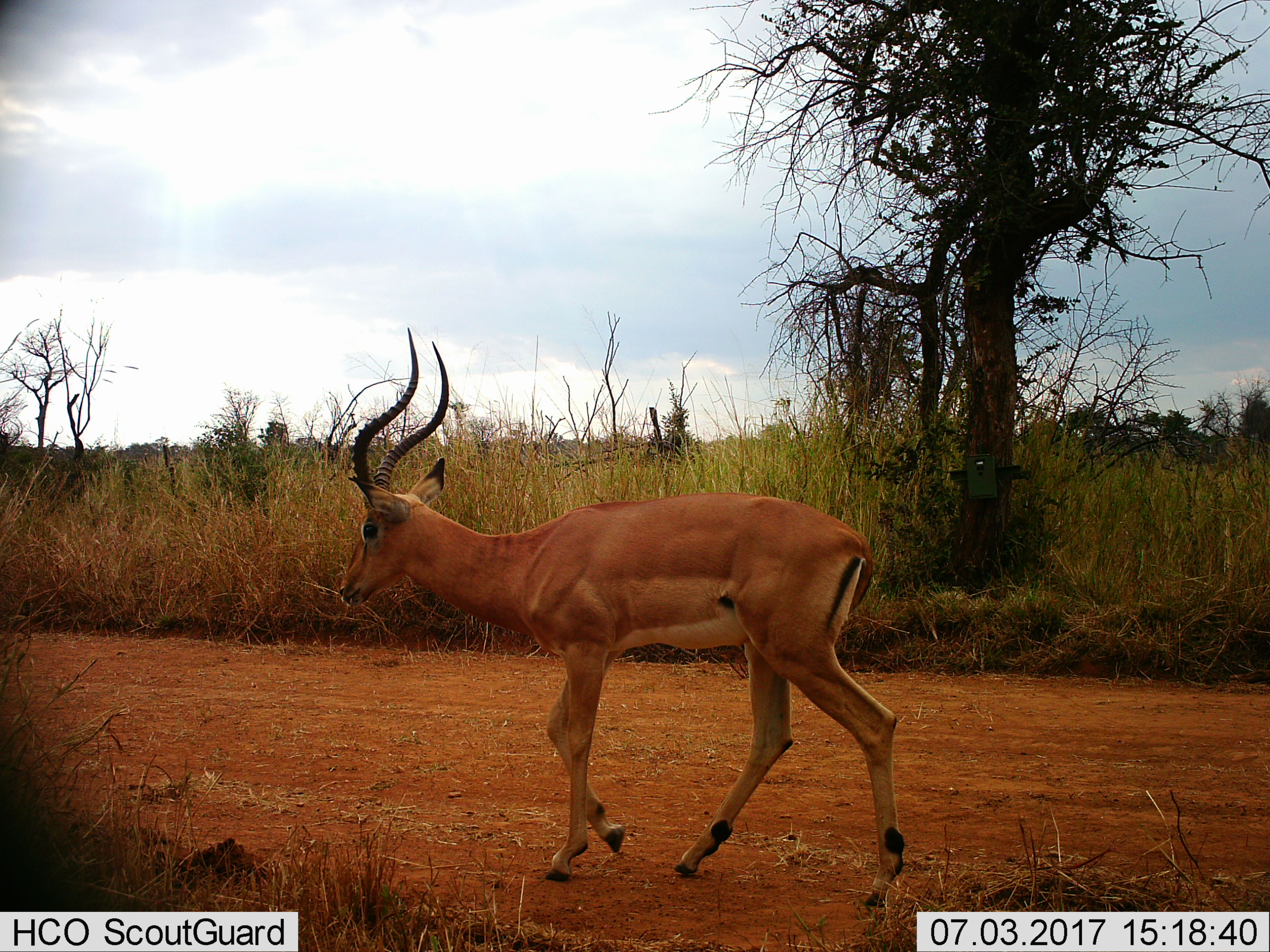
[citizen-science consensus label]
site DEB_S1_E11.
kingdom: Animalia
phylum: Chordata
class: Mammalia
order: Artiodactyla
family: Bovidae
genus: Aepyceros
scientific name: Aepyceros melampus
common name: impala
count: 1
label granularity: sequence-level